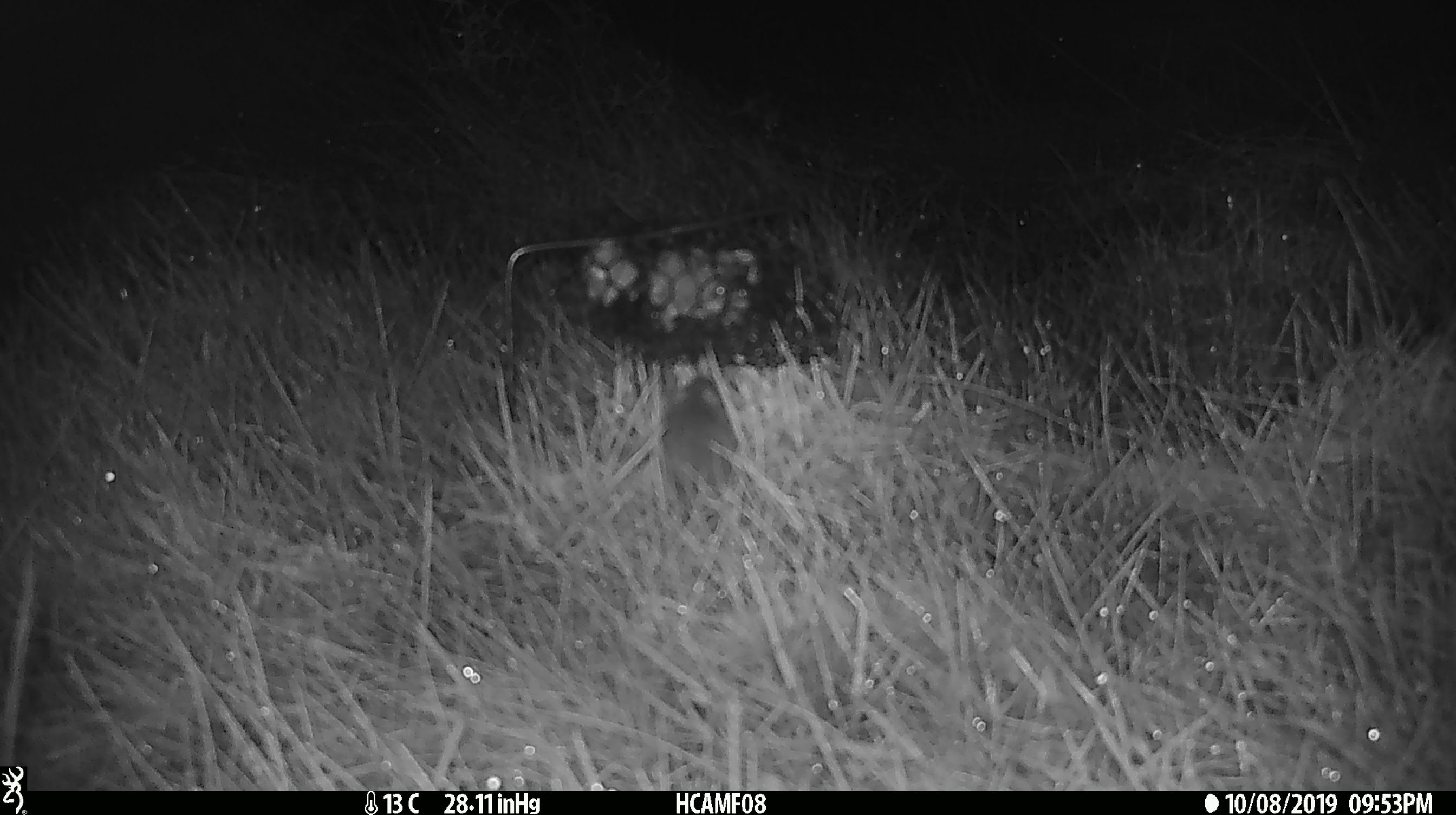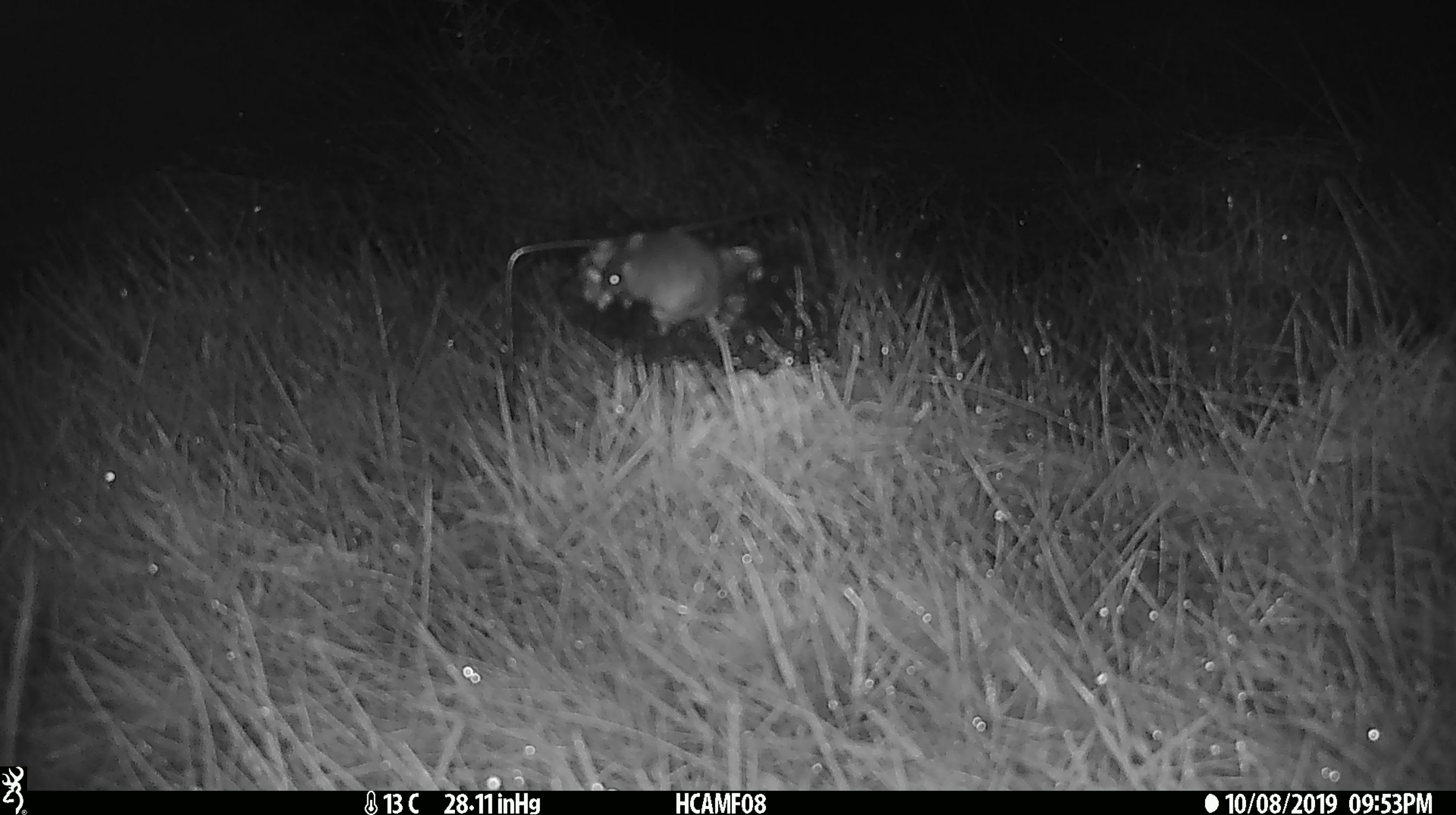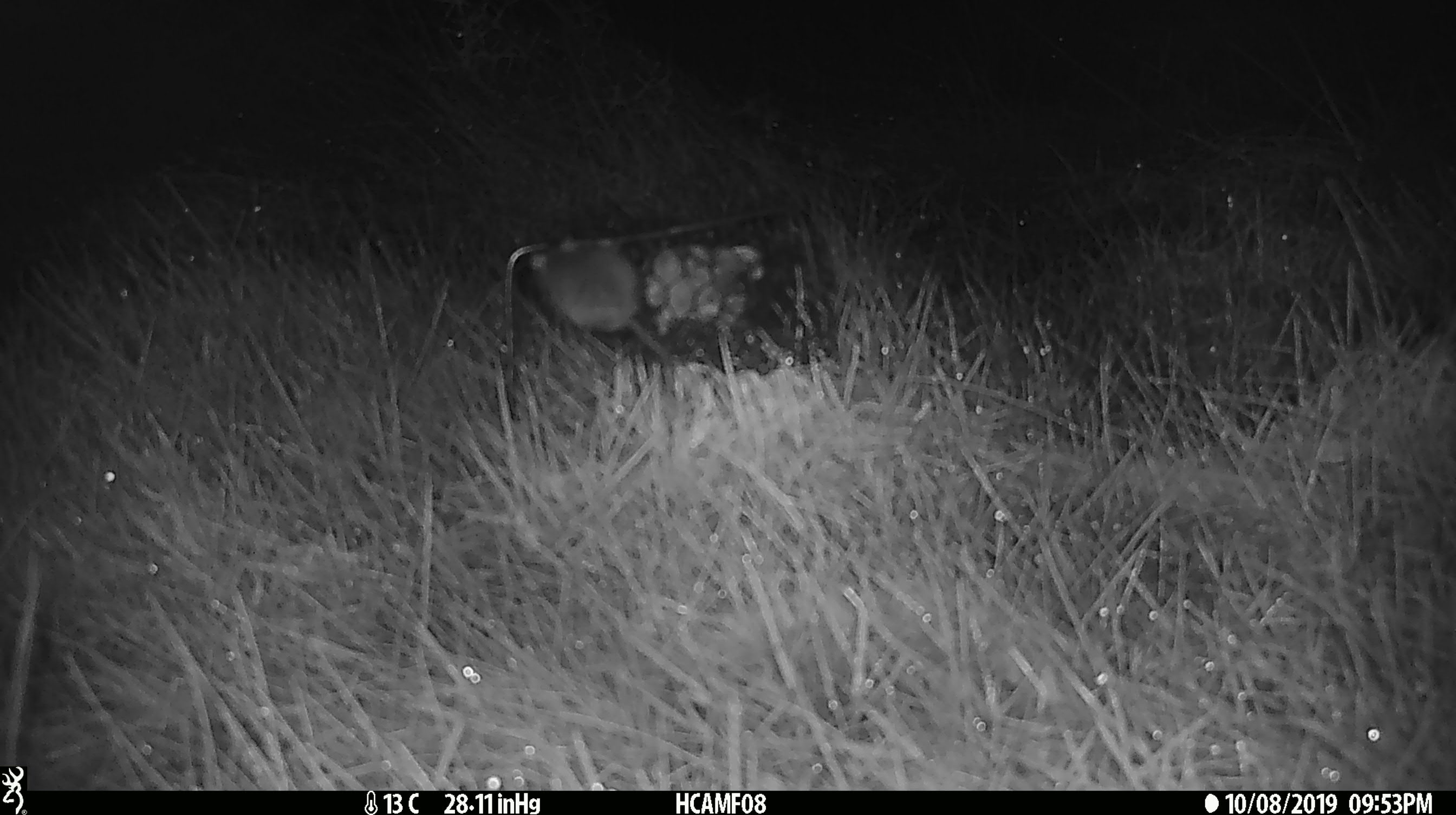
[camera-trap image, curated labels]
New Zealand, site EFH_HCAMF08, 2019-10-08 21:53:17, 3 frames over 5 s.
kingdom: Animalia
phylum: Chordata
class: Mammalia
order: Rodentia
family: Muridae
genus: Mus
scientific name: Mus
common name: mouse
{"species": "mouse (Mus)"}